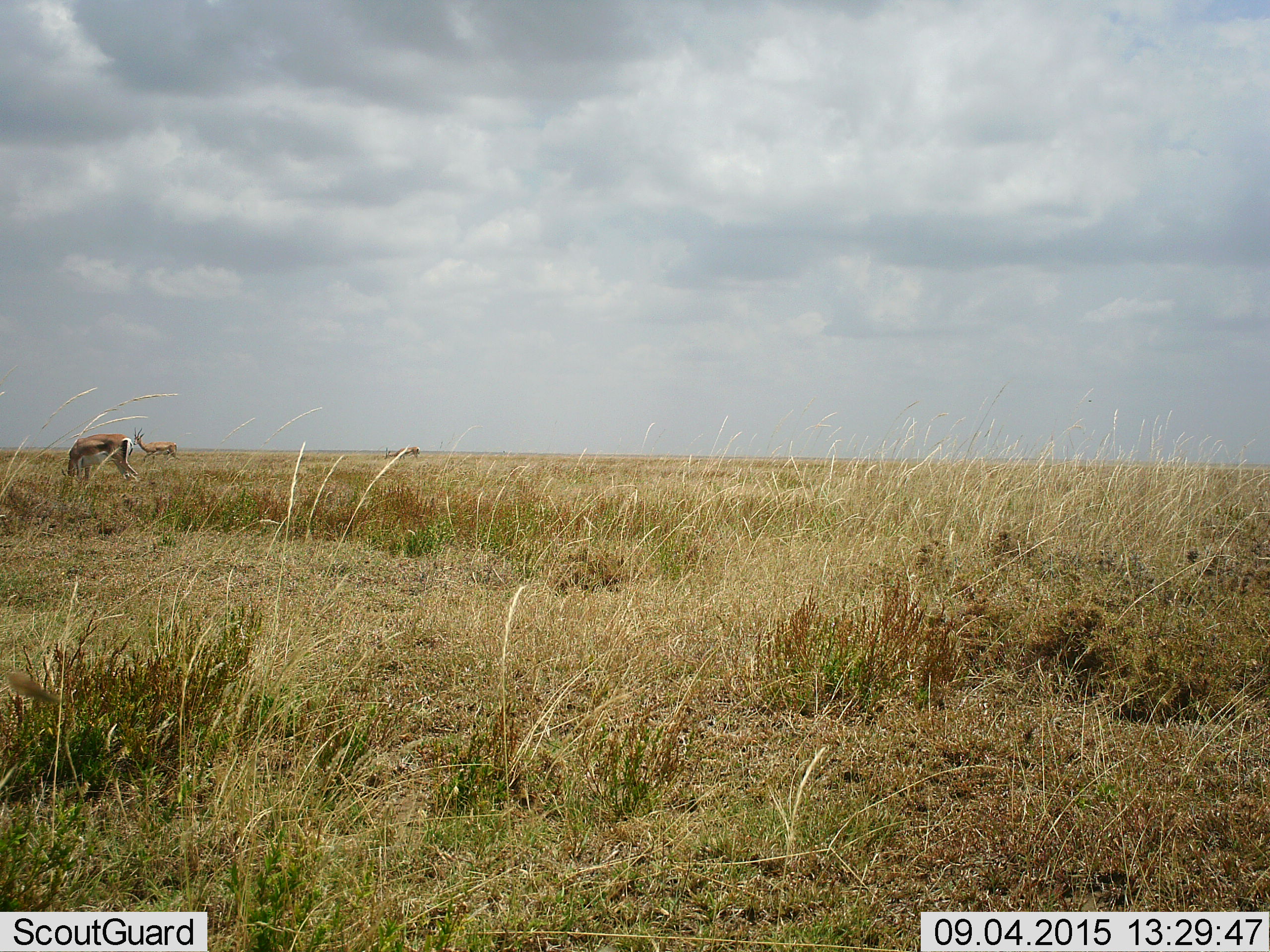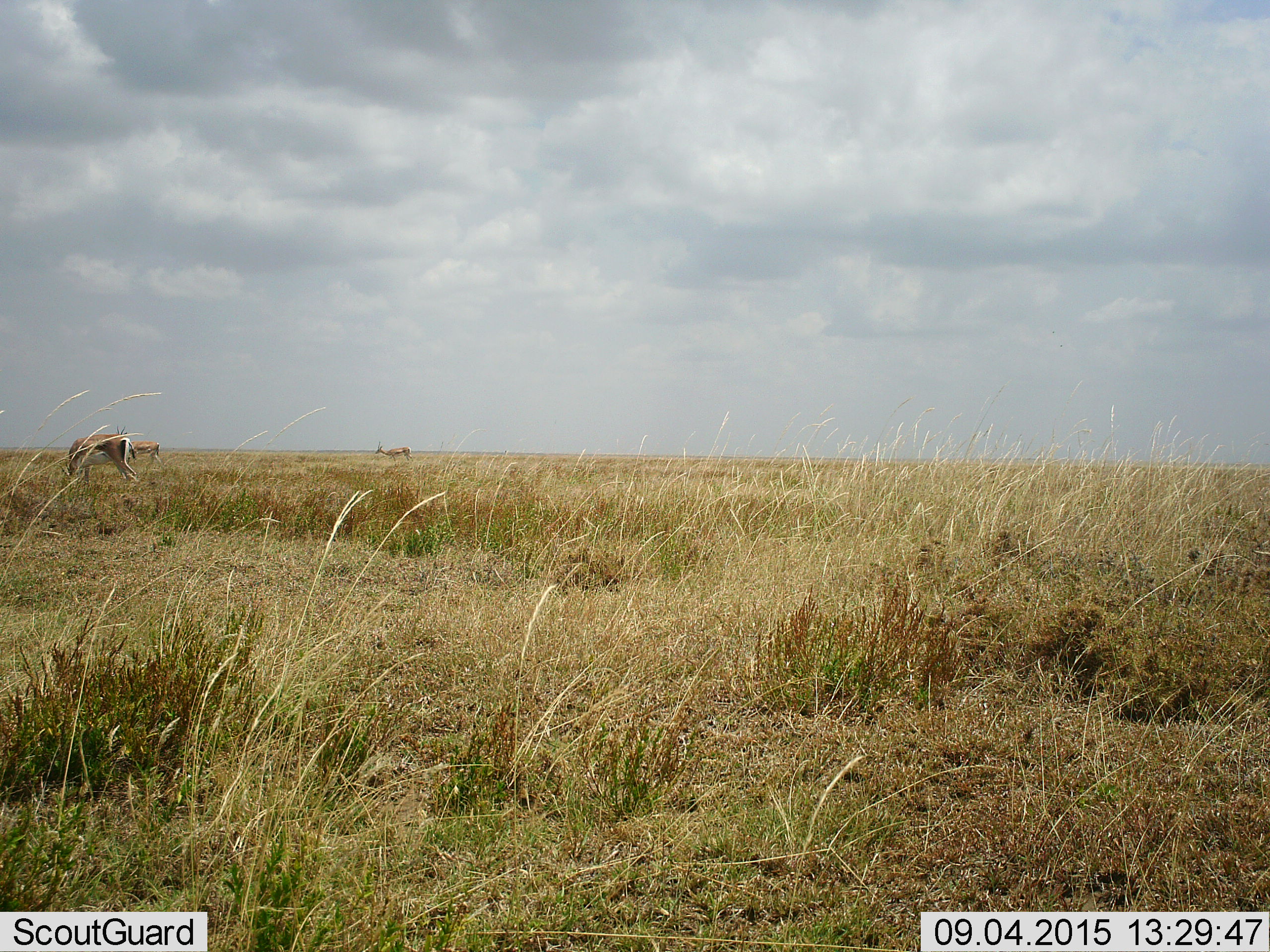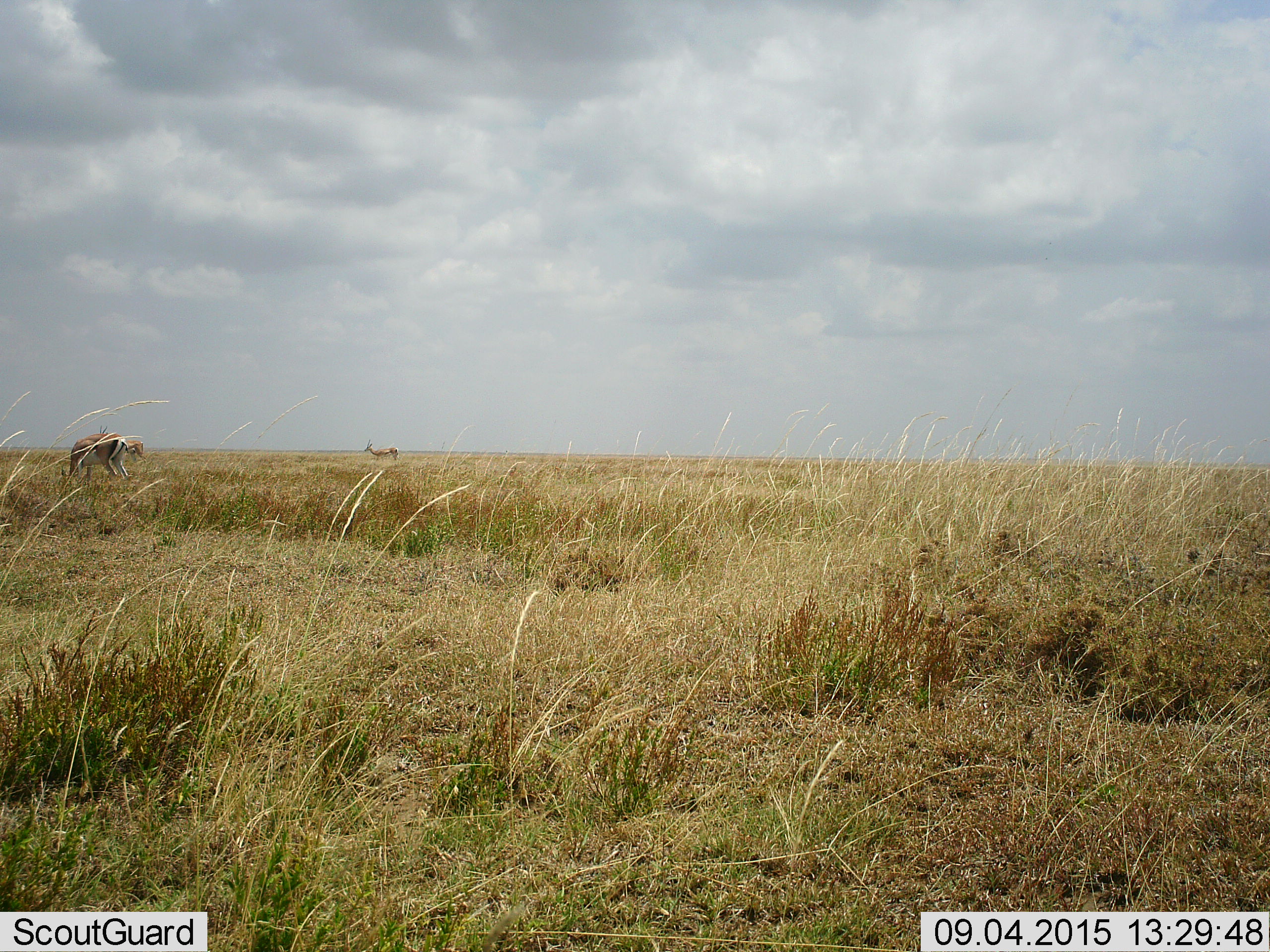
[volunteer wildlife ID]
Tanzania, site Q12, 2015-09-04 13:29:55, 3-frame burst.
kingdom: Animalia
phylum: Chordata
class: Mammalia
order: Artiodactyla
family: Bovidae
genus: Eudorcas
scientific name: Eudorcas thomsonii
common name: thomson's gazelle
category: gazellethomsons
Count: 3.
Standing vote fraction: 20%.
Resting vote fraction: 0%.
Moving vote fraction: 20%.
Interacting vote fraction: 0%.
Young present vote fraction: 0%.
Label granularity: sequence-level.